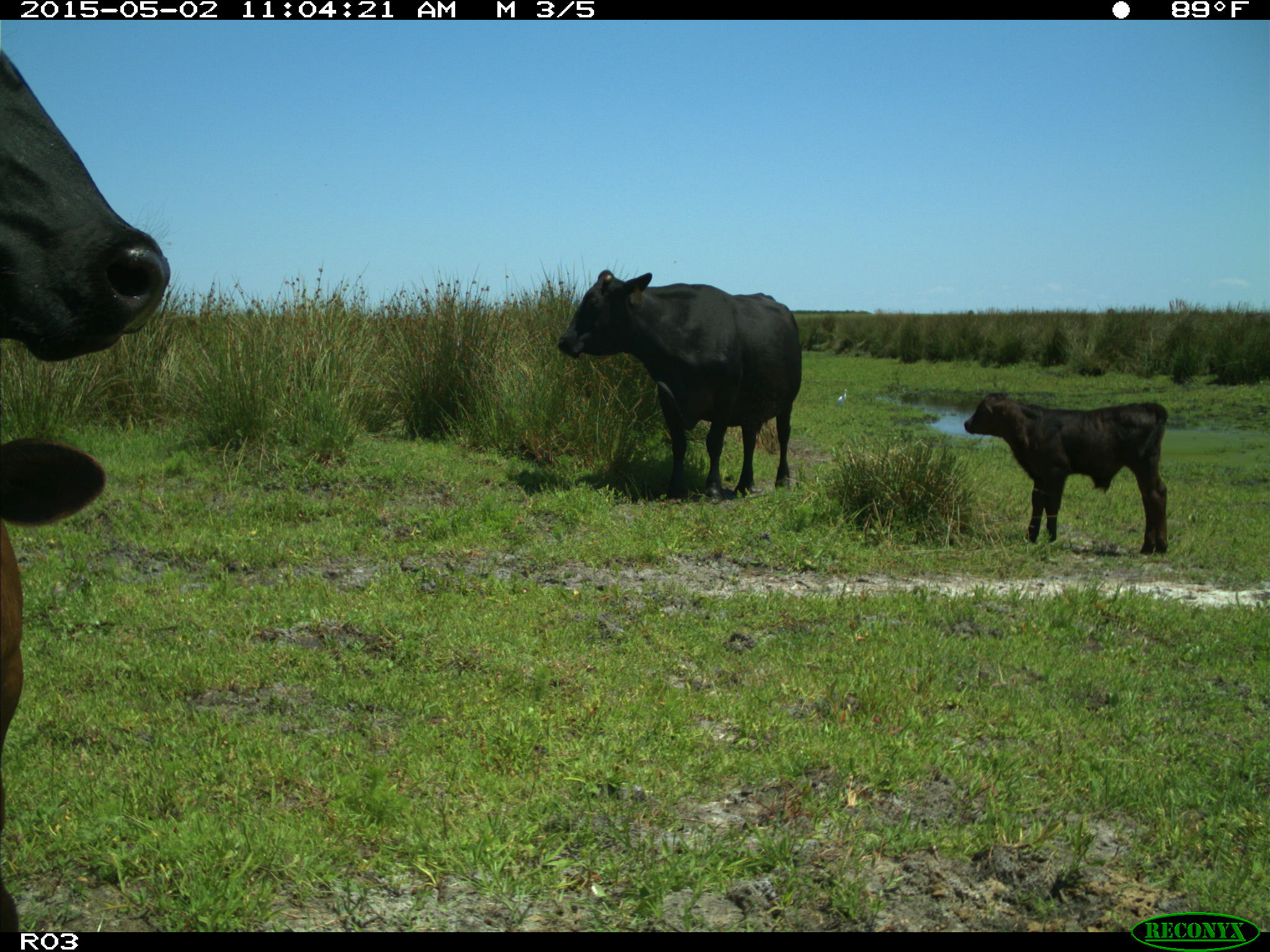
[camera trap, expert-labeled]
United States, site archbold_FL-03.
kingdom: Animalia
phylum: Chordata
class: Mammalia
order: Artiodactyla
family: Bovidae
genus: Bos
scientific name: Bos taurus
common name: domestic cow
Bos taurus (domestic cow).